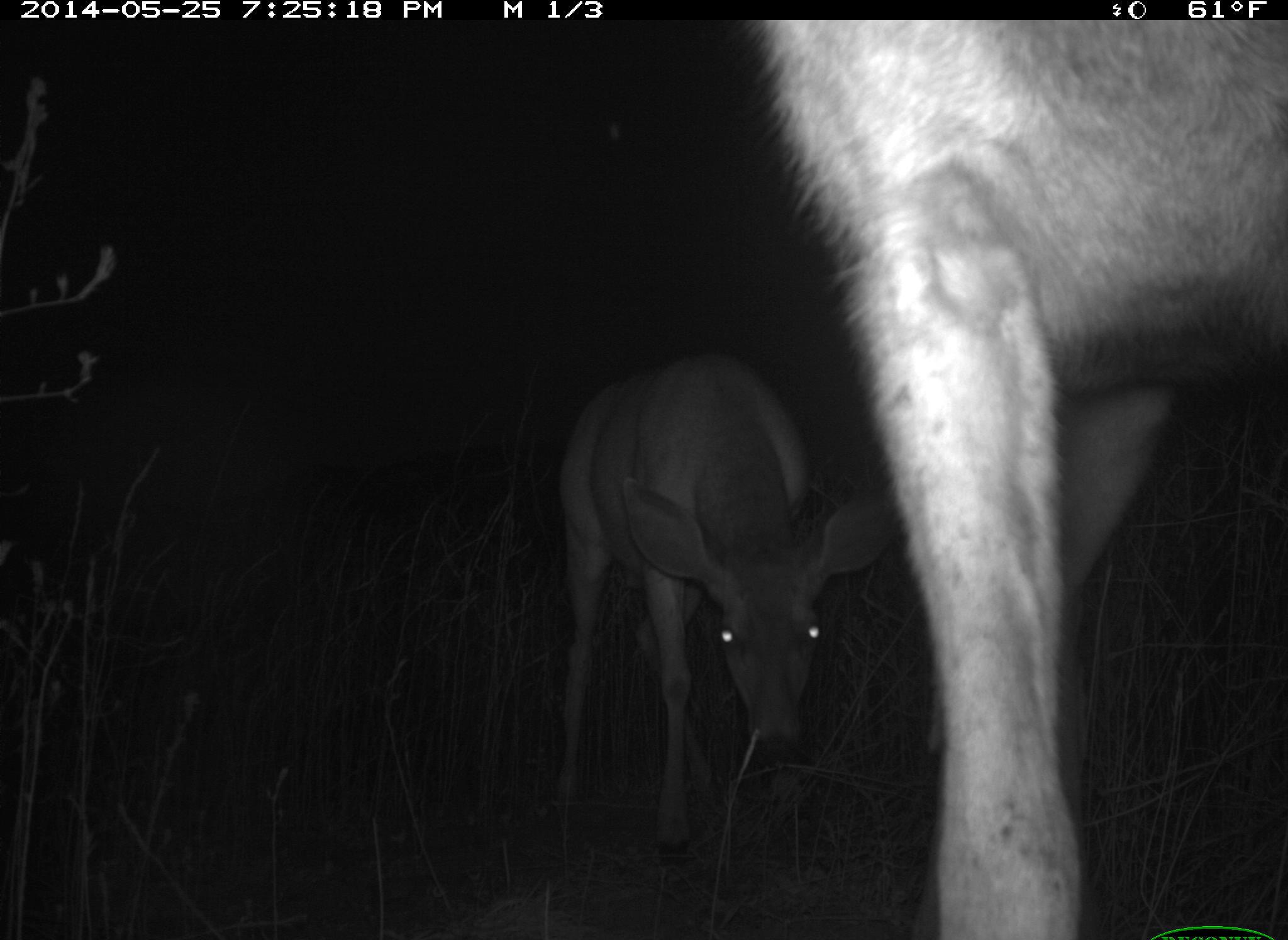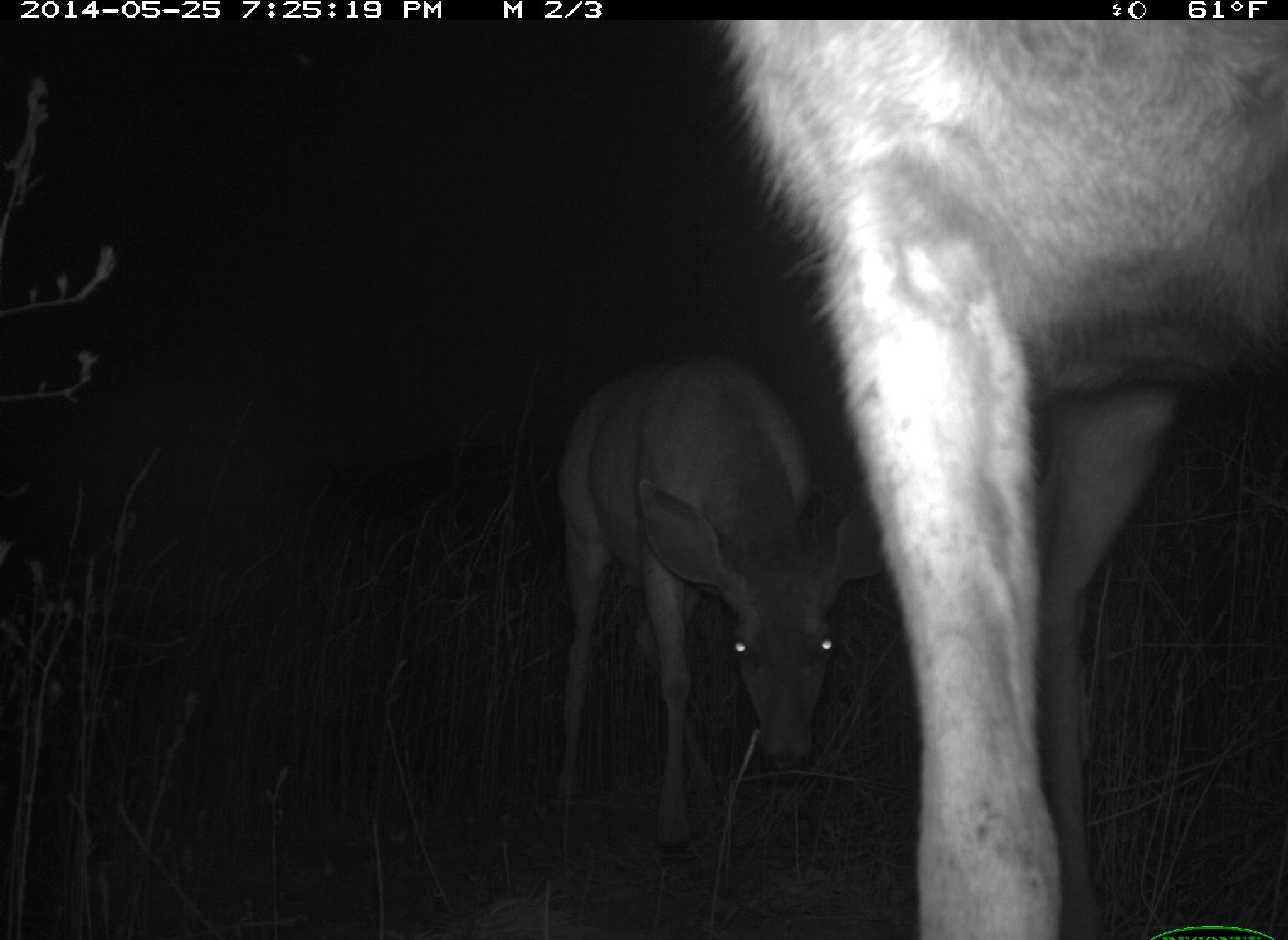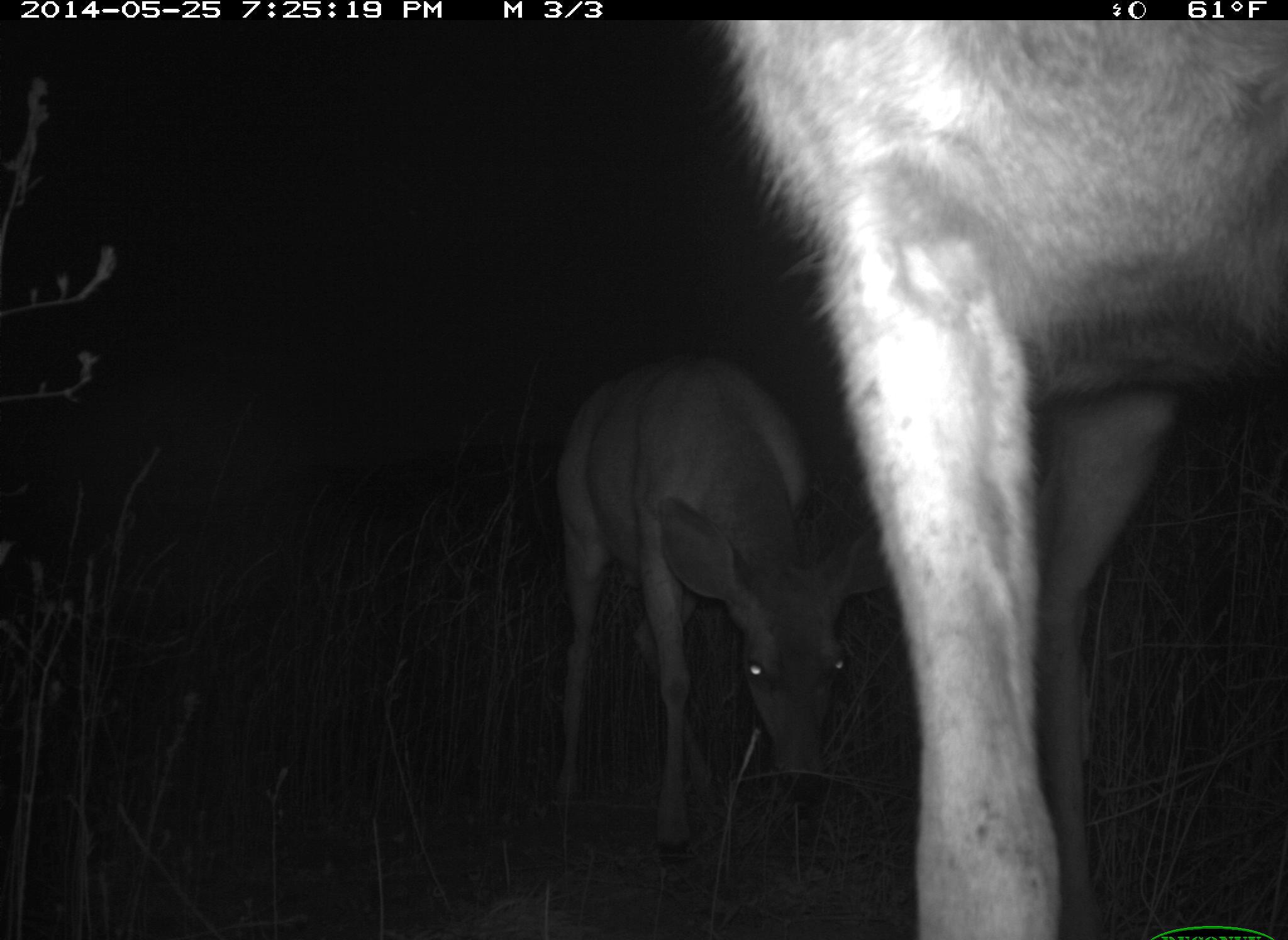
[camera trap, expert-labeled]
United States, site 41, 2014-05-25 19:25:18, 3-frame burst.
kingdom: Animalia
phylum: Chordata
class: Mammalia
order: Artiodactyla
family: Cervidae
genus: Odocoileus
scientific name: Odocoileus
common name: deer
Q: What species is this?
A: Deer (Odocoileus).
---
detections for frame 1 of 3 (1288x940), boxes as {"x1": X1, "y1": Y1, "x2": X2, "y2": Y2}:
deer: {"x1": 763, "y1": 21, "x2": 1287, "y2": 937}; {"x1": 546, "y1": 353, "x2": 898, "y2": 869}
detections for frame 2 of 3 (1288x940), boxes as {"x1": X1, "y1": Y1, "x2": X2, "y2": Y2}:
deer: {"x1": 732, "y1": 10, "x2": 1286, "y2": 938}; {"x1": 552, "y1": 356, "x2": 903, "y2": 872}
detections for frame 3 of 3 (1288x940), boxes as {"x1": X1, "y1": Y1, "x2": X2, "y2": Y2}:
deer: {"x1": 724, "y1": 21, "x2": 1286, "y2": 937}; {"x1": 552, "y1": 360, "x2": 911, "y2": 875}